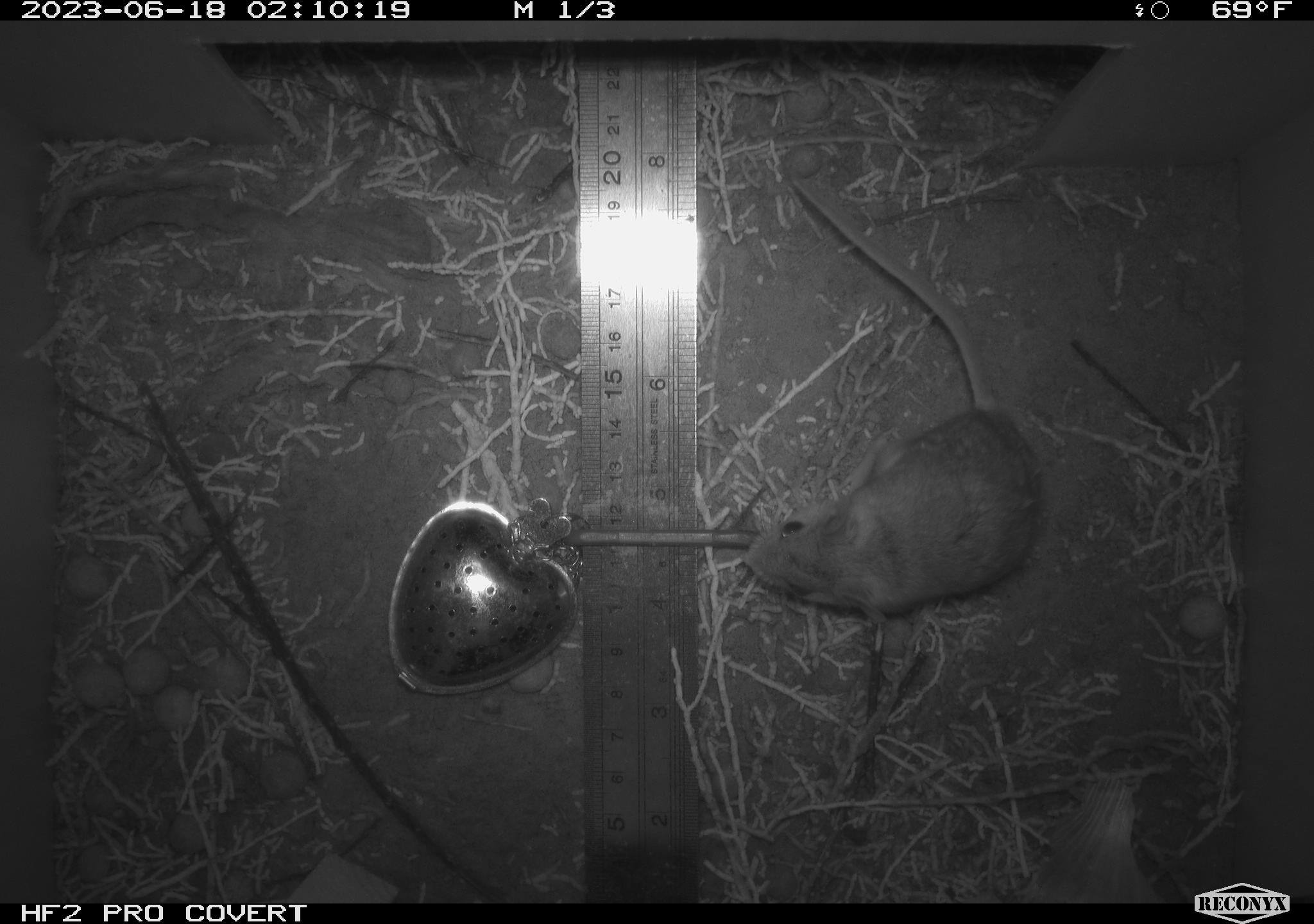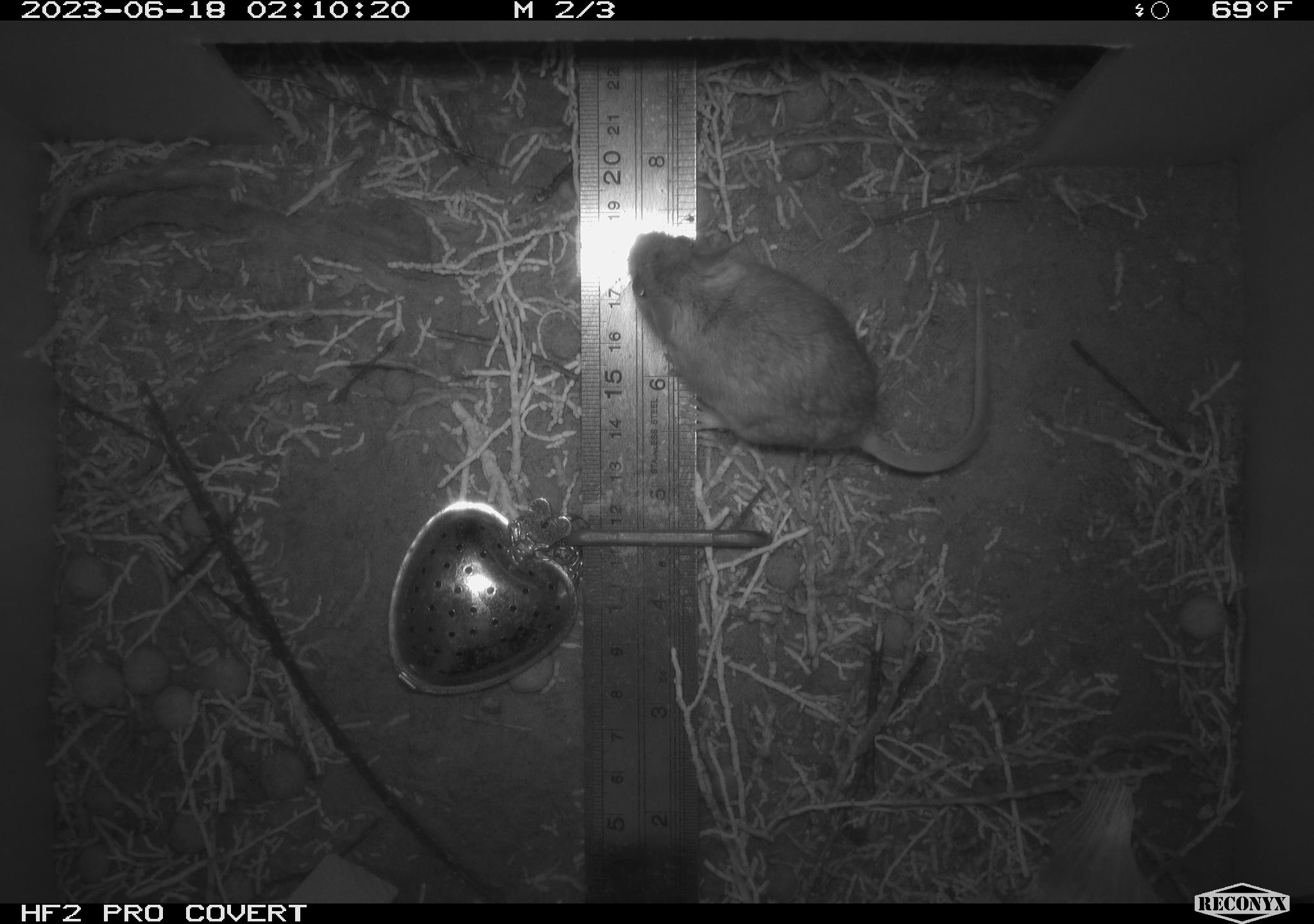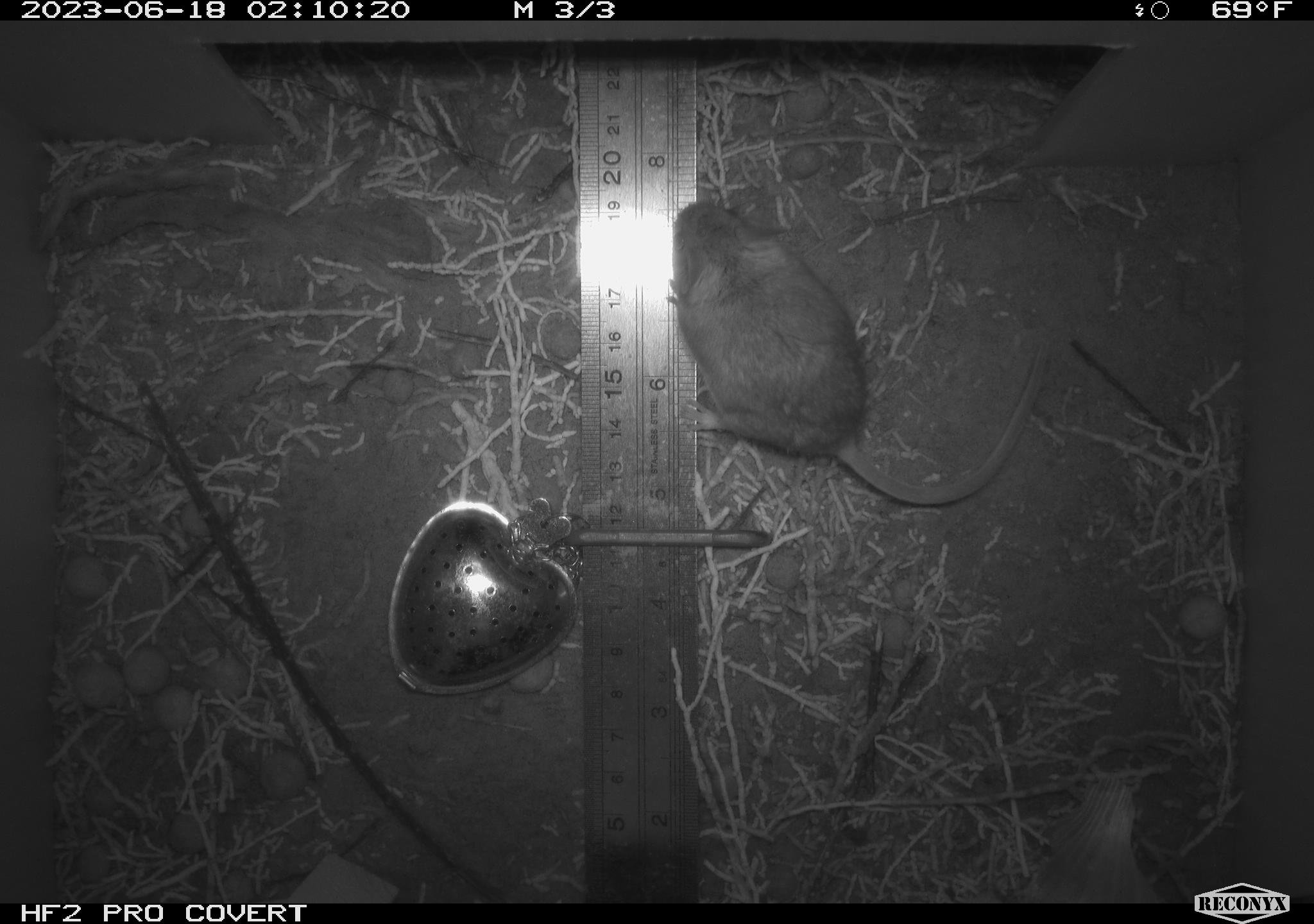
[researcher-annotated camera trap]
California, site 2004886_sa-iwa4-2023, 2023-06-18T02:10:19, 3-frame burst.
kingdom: Animalia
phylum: Chordata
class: Mammalia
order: Rodentia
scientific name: Rodentia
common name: mouse species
Mouse species (Rodentia).